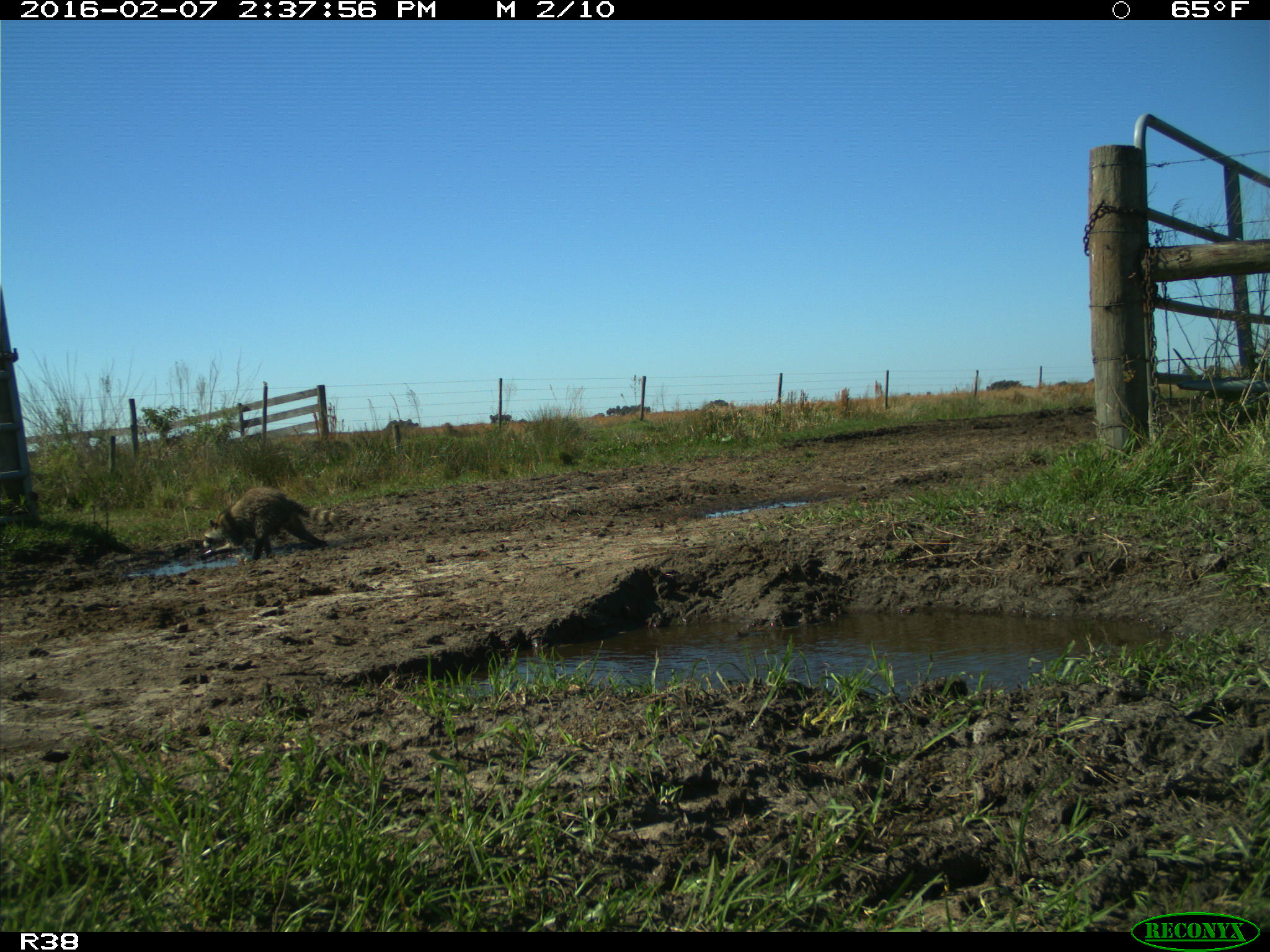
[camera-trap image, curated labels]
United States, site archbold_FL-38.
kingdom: Animalia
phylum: Chordata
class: Mammalia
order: Carnivora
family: Procyonidae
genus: Procyon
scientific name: Procyon lotor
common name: common raccoon